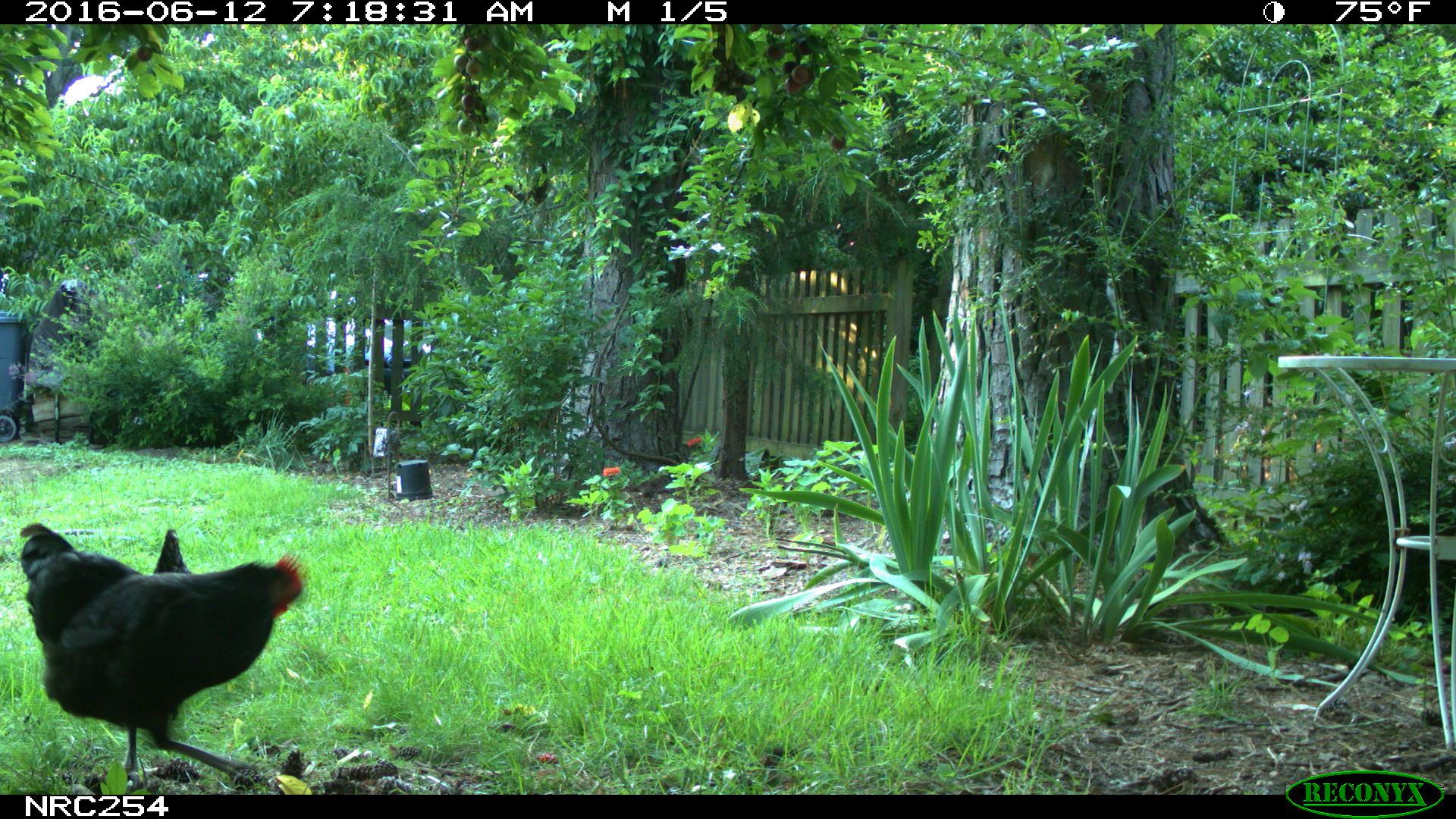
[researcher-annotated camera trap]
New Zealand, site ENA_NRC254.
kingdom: Animalia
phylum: Chordata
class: Aves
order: Galliformes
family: Phasianidae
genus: Gallus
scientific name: Gallus gallus domesticus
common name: chicken